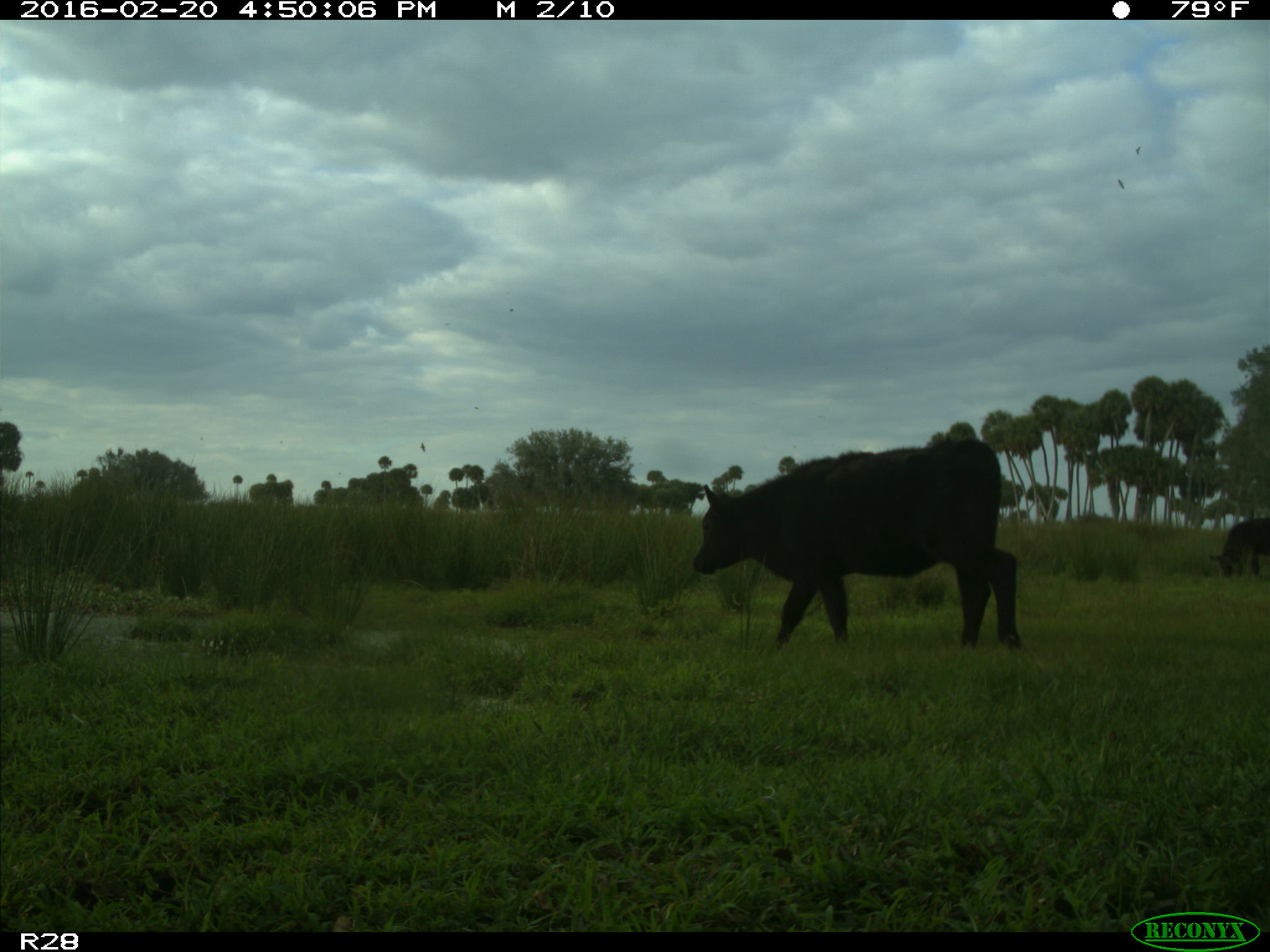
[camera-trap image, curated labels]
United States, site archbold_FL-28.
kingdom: Animalia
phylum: Chordata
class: Mammalia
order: Artiodactyla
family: Bovidae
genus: Bos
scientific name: Bos taurus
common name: domestic cow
Bos taurus (domestic cow).